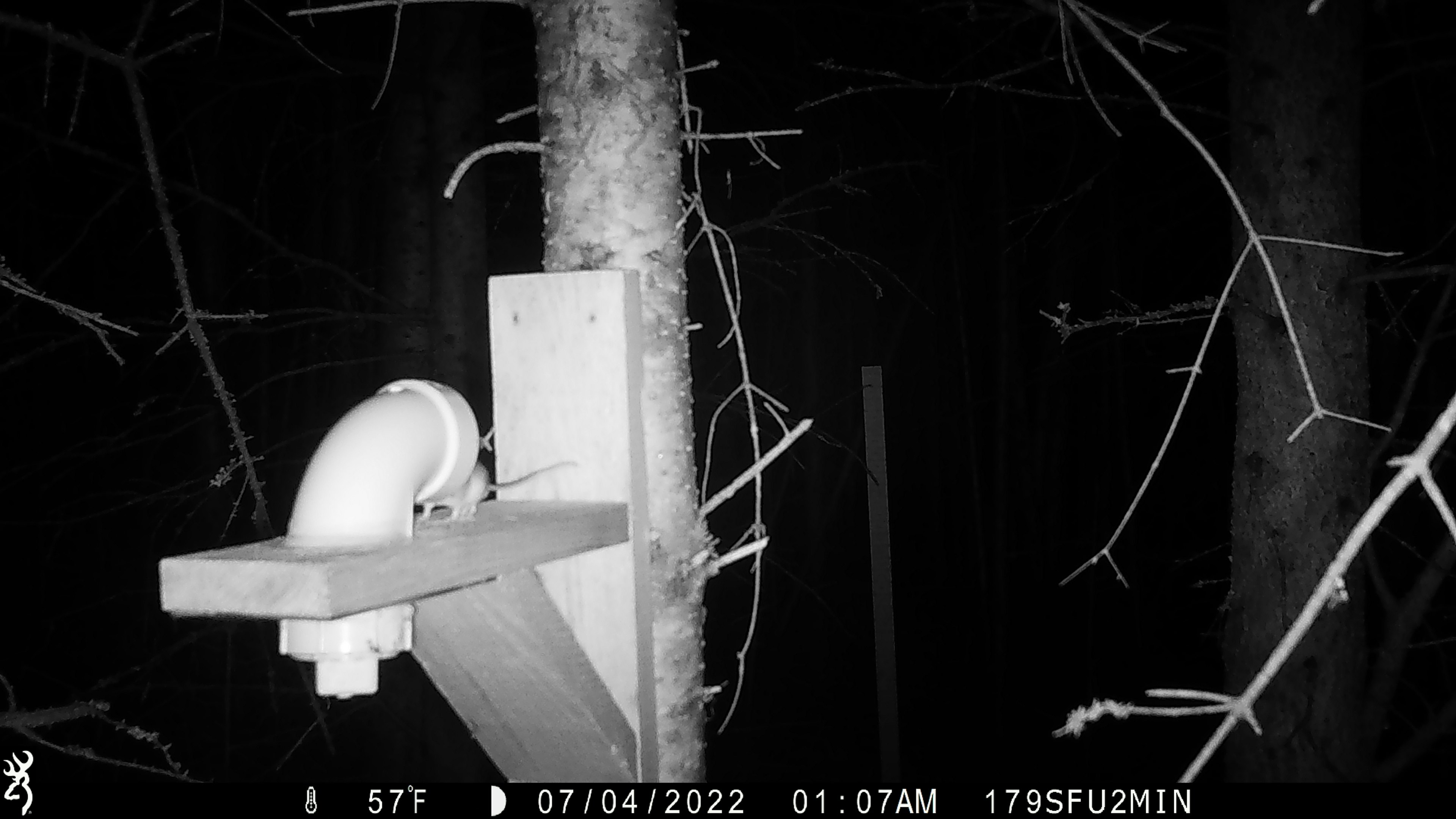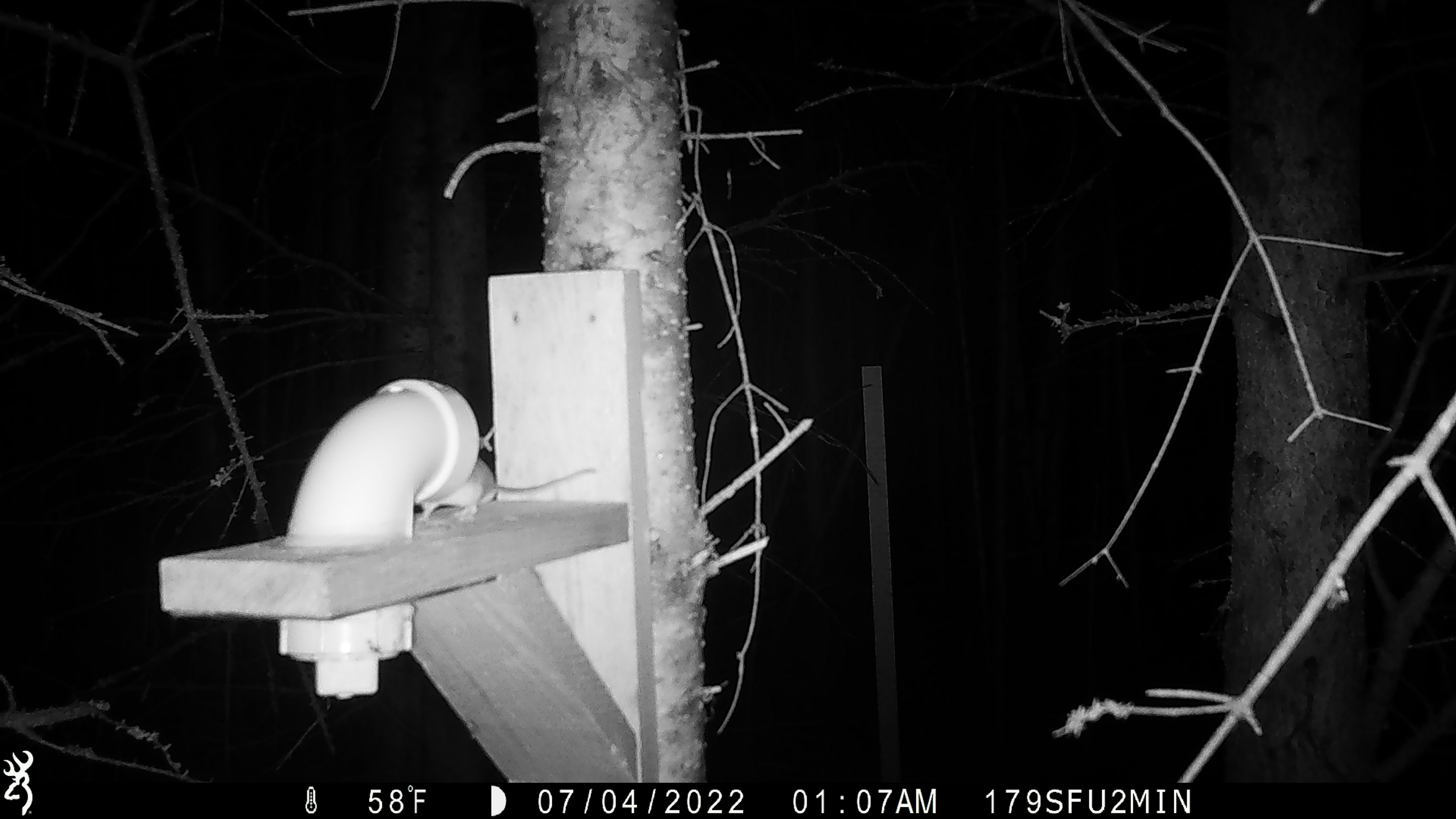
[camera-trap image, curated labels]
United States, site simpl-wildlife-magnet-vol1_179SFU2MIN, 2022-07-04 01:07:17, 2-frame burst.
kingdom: Animalia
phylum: Chordata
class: Mammalia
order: Rodentia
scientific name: Rodentia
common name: mouse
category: mouse sp.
Mouse sp. (mouse) (Rodentia).